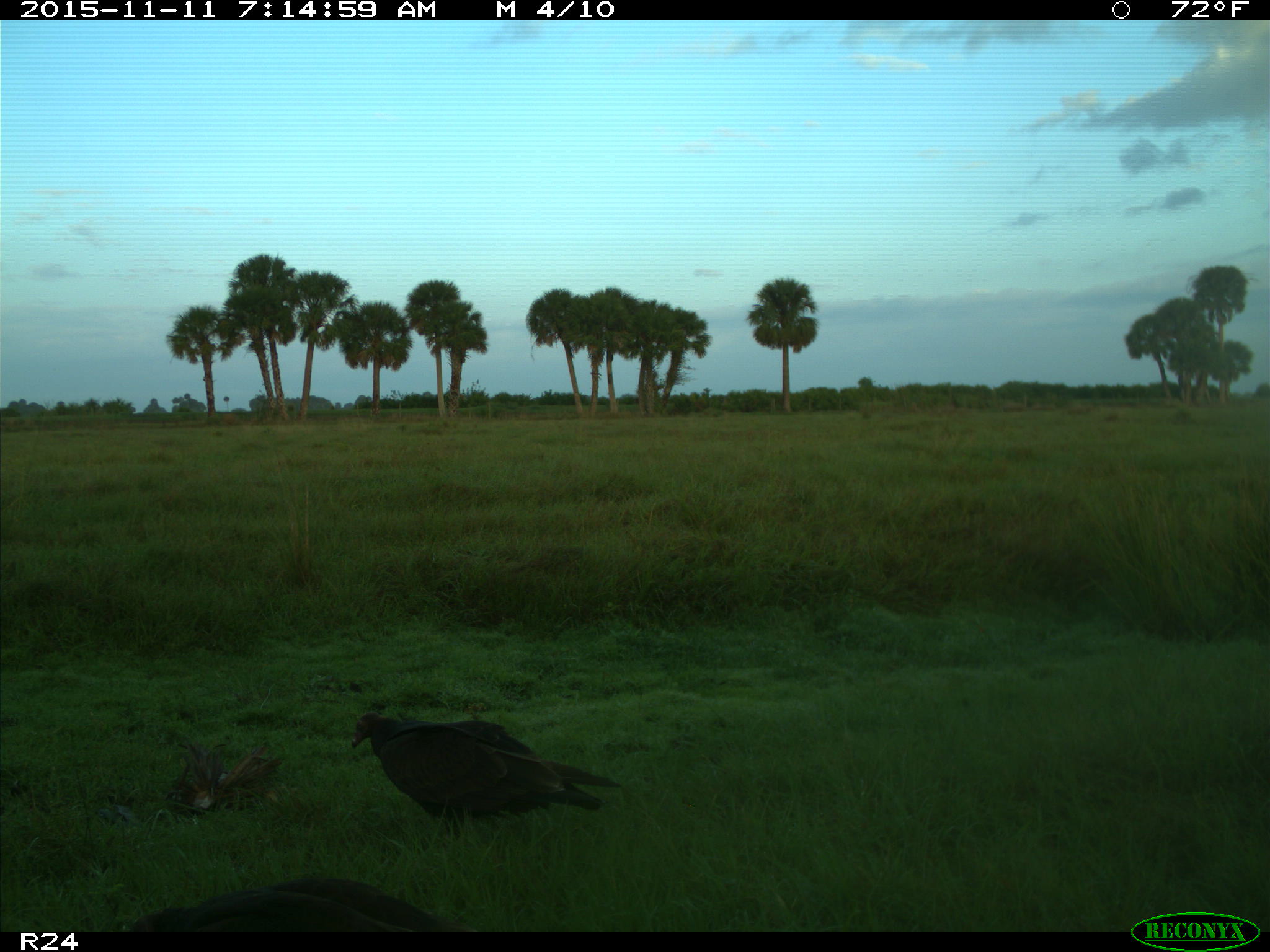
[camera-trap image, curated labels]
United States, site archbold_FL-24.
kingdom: Animalia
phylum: Chordata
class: Aves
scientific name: Aves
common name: birds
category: unidentified bird